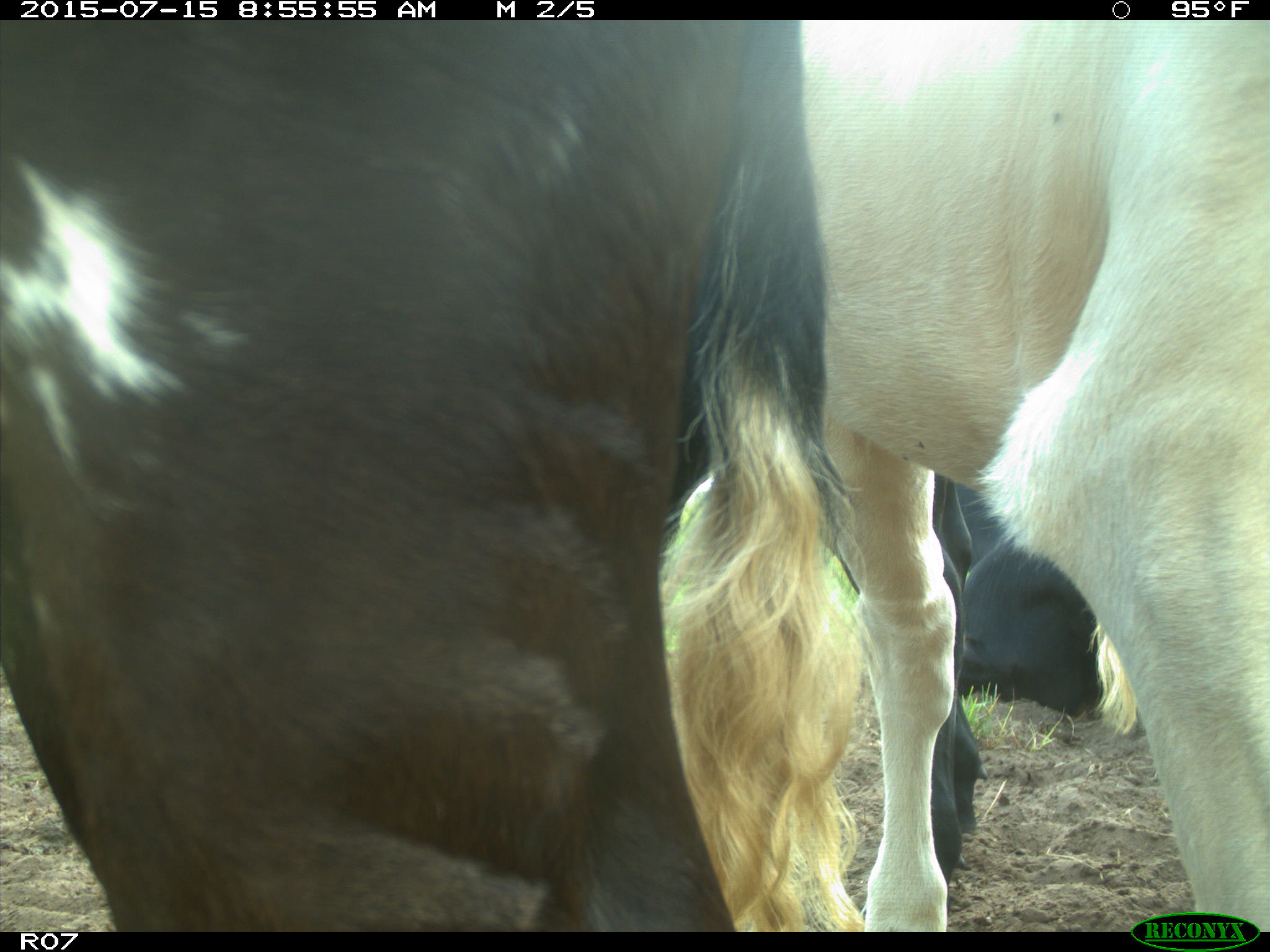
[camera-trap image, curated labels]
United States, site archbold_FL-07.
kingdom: Animalia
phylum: Chordata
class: Mammalia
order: Artiodactyla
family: Bovidae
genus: Bos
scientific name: Bos taurus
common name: domestic cow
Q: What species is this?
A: Bos taurus (domestic cow).